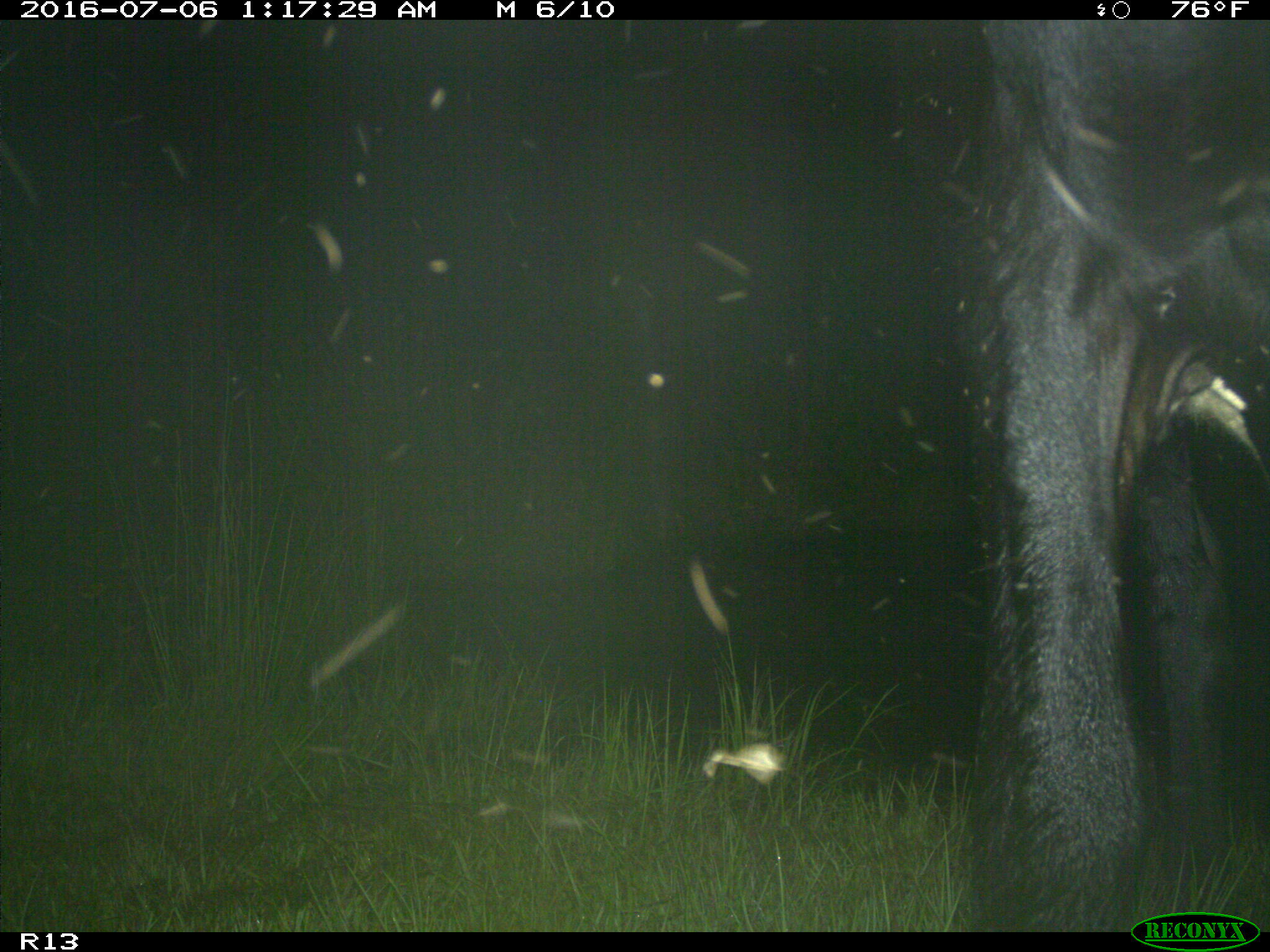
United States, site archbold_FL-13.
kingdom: Animalia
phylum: Chordata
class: Mammalia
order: Artiodactyla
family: Bovidae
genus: Bos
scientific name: Bos taurus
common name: domestic cow